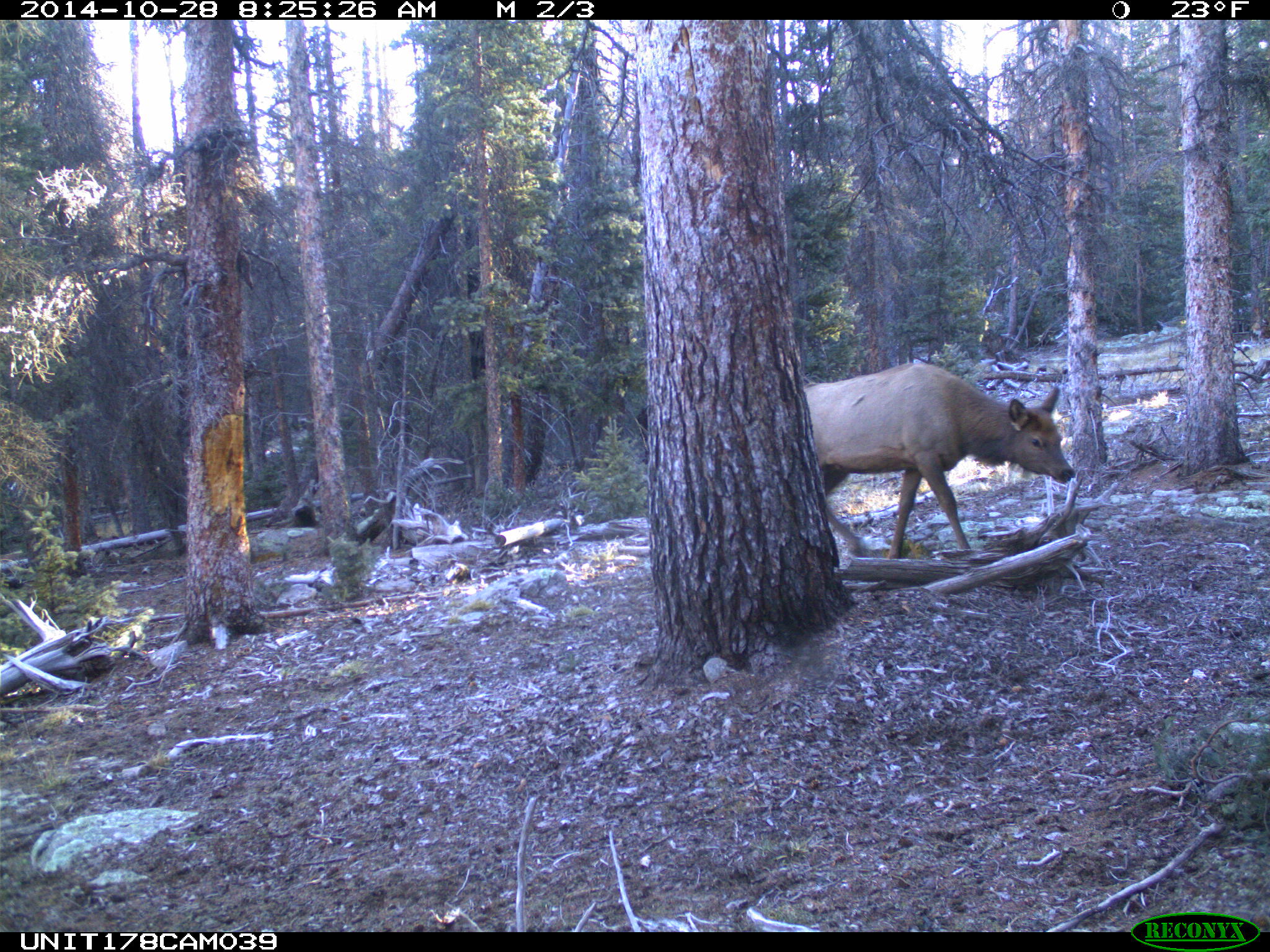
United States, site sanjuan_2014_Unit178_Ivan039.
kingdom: Animalia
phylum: Chordata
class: Mammalia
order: Artiodactyla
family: Cervidae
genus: Cervus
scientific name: Cervus elaphus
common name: red deer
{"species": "Cervus elaphus (red deer)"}